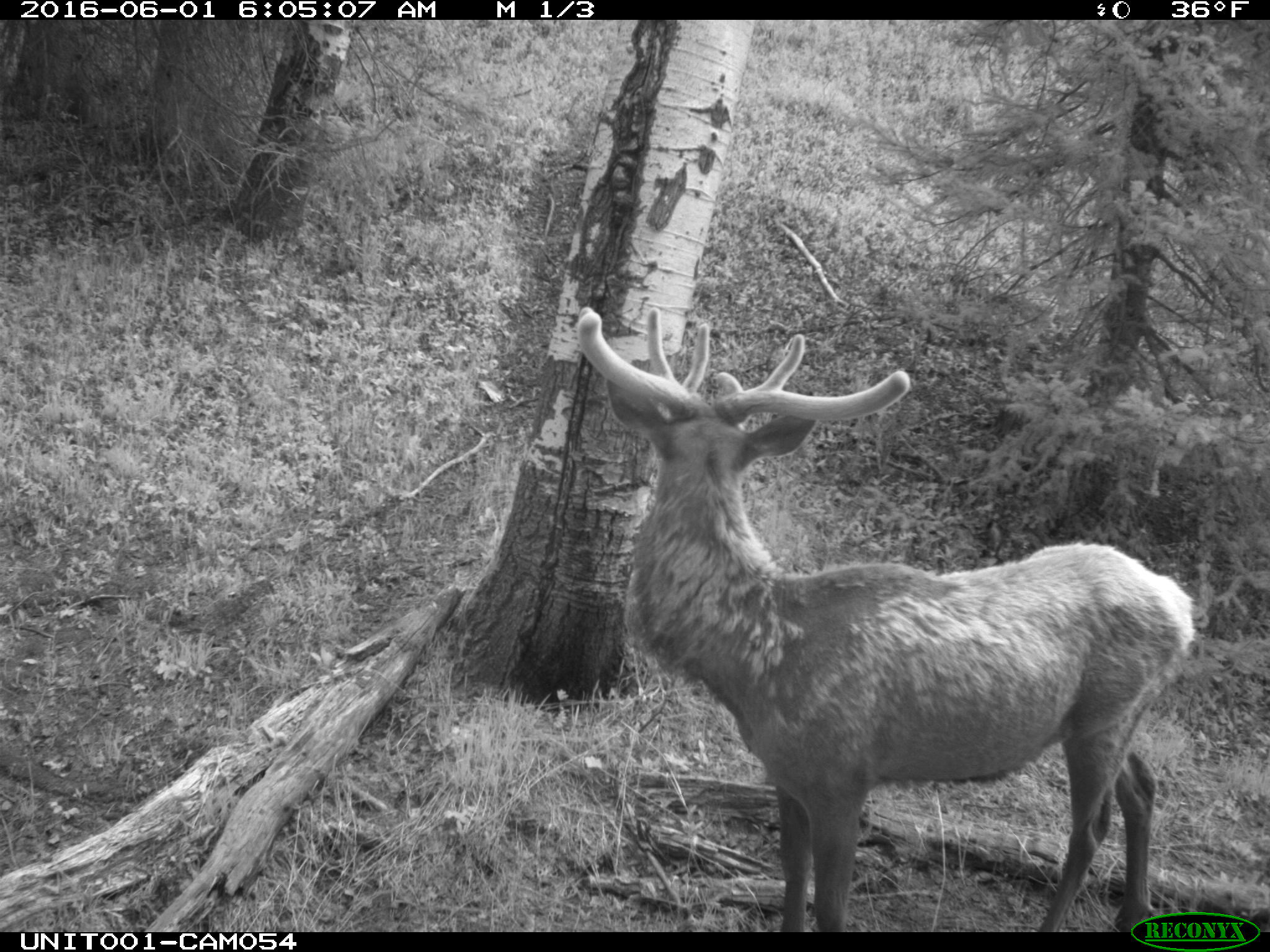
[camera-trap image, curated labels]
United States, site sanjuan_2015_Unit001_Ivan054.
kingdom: Animalia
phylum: Chordata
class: Mammalia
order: Artiodactyla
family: Cervidae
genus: Cervus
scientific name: Cervus elaphus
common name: red deer